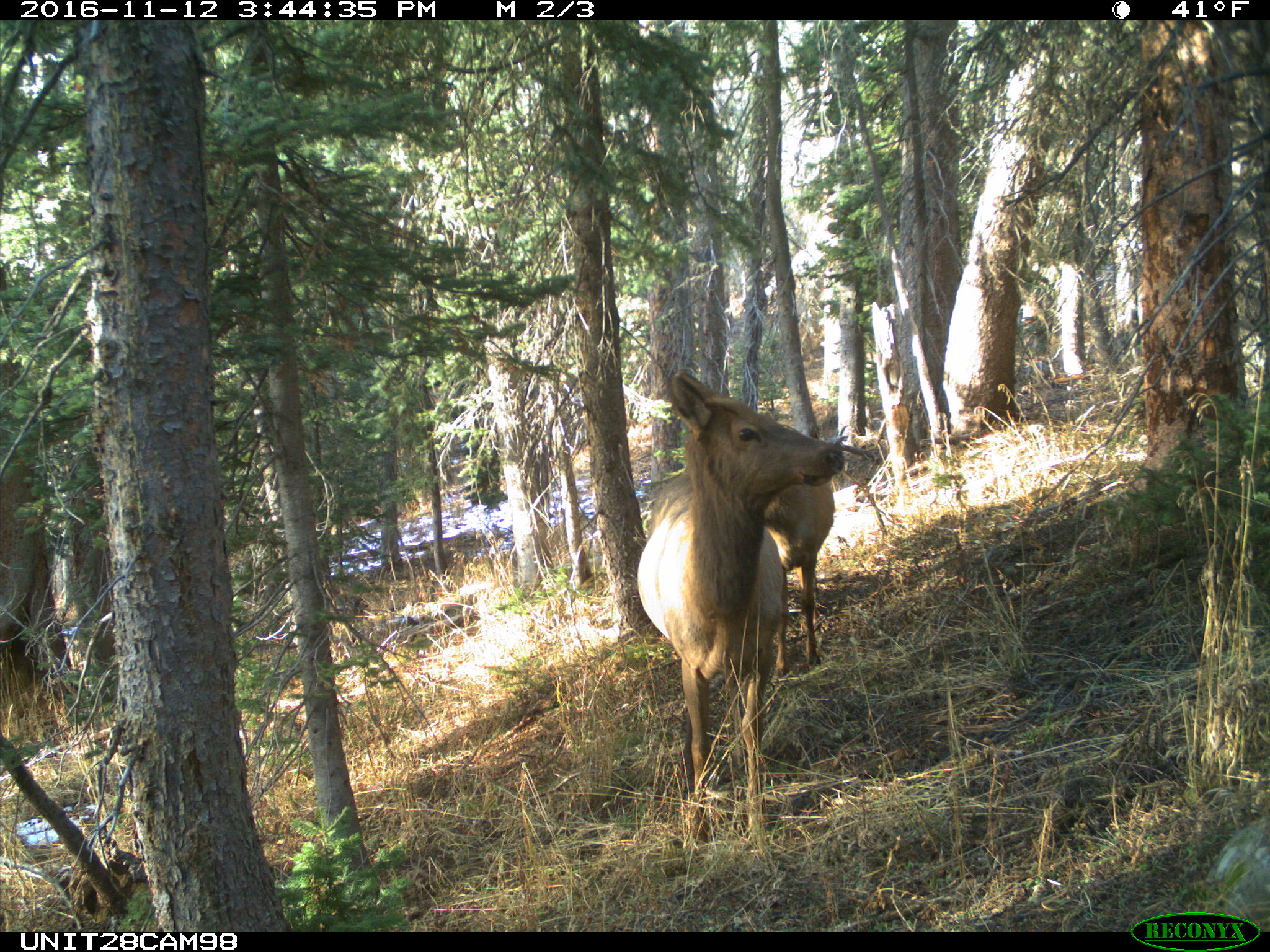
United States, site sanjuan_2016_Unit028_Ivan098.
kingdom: Animalia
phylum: Chordata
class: Mammalia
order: Artiodactyla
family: Cervidae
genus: Cervus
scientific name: Cervus elaphus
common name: red deer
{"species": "Cervus elaphus (red deer)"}